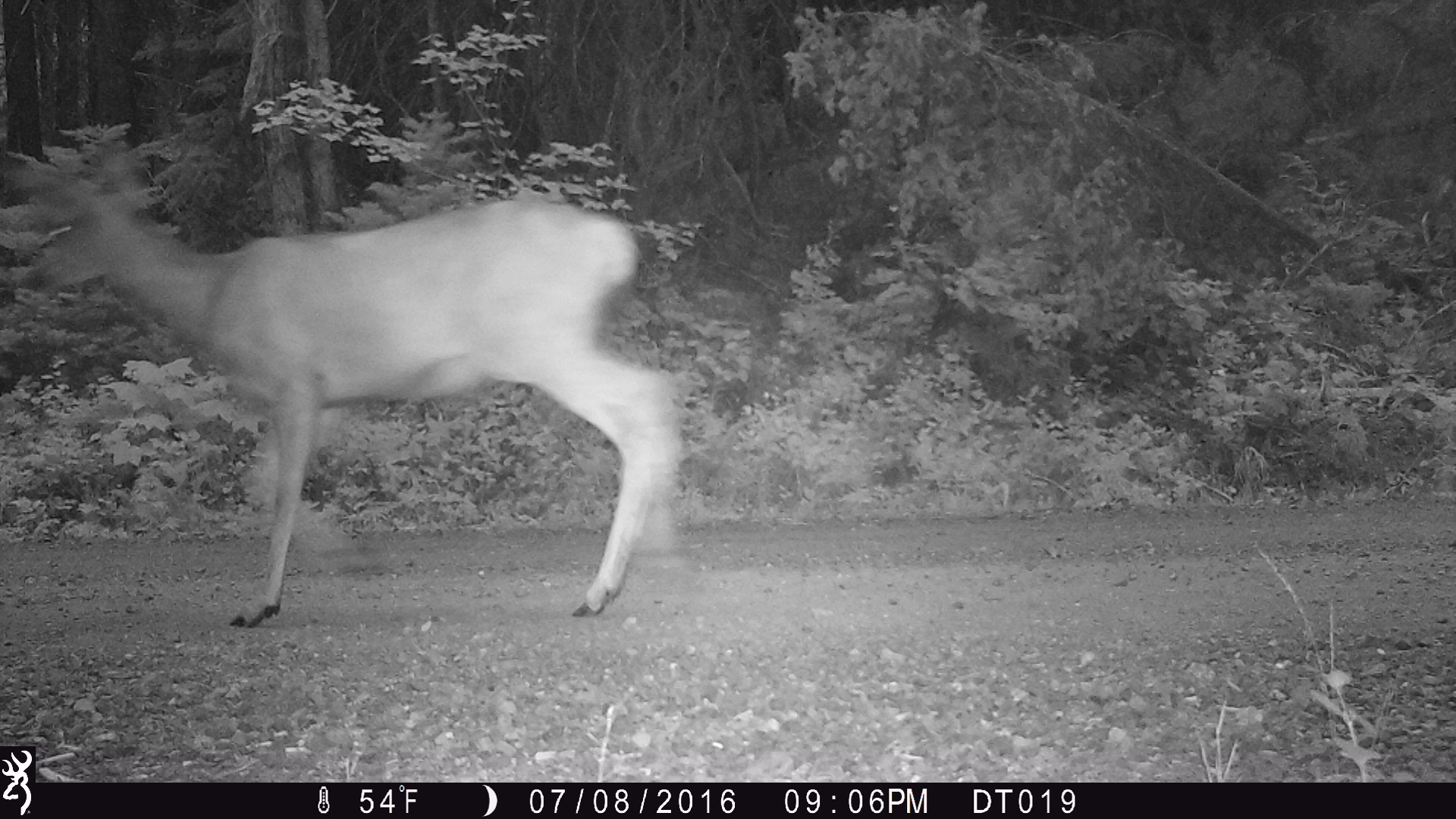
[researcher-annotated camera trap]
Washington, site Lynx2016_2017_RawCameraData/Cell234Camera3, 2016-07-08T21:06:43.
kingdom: Animalia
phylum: Chordata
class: Mammalia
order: Artiodactyla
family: Cervidae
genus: Odocoileus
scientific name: Odocoileus hemionus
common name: mule deer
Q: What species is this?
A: Odocoileus hemionus (mule deer).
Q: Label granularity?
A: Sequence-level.